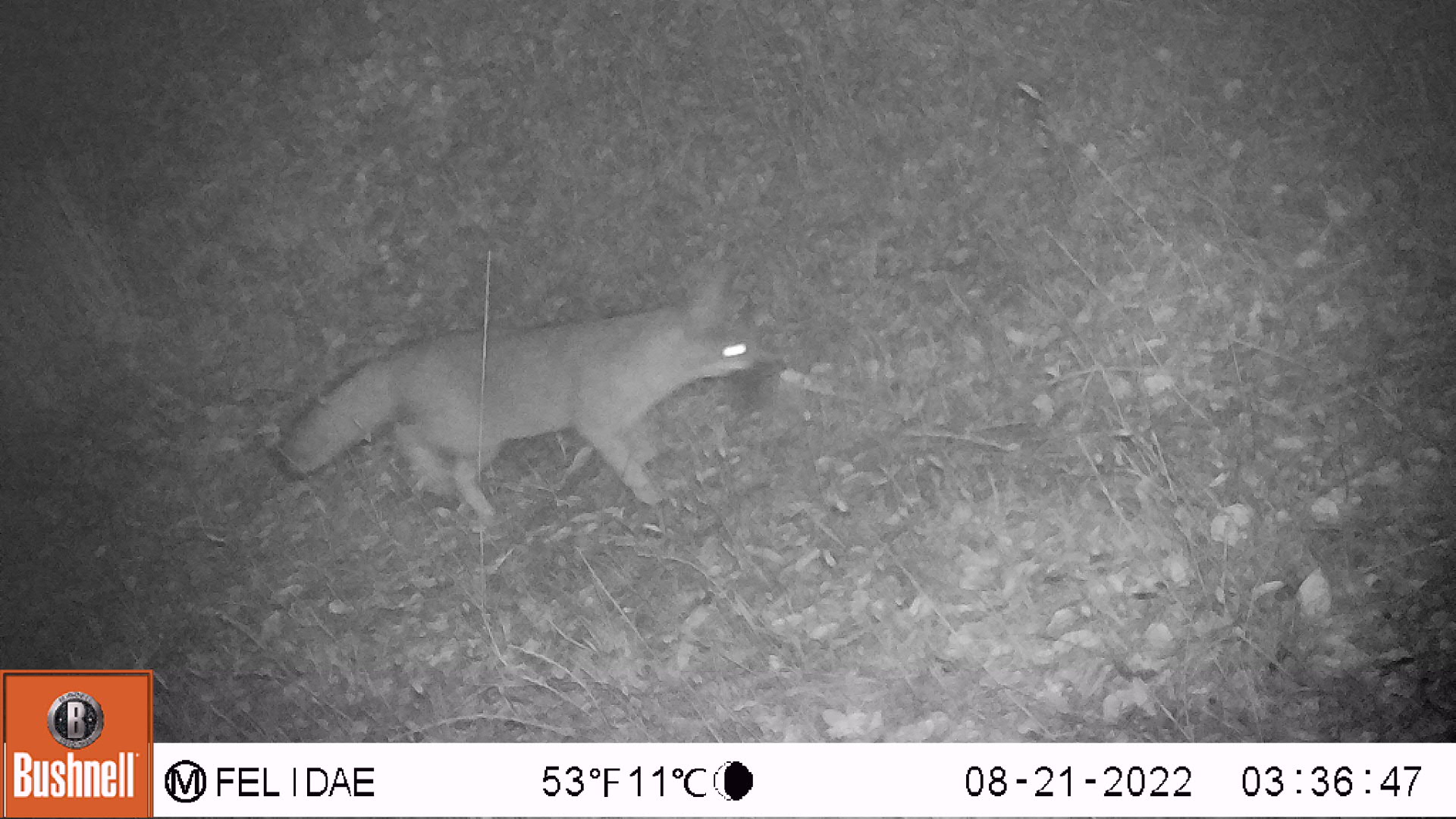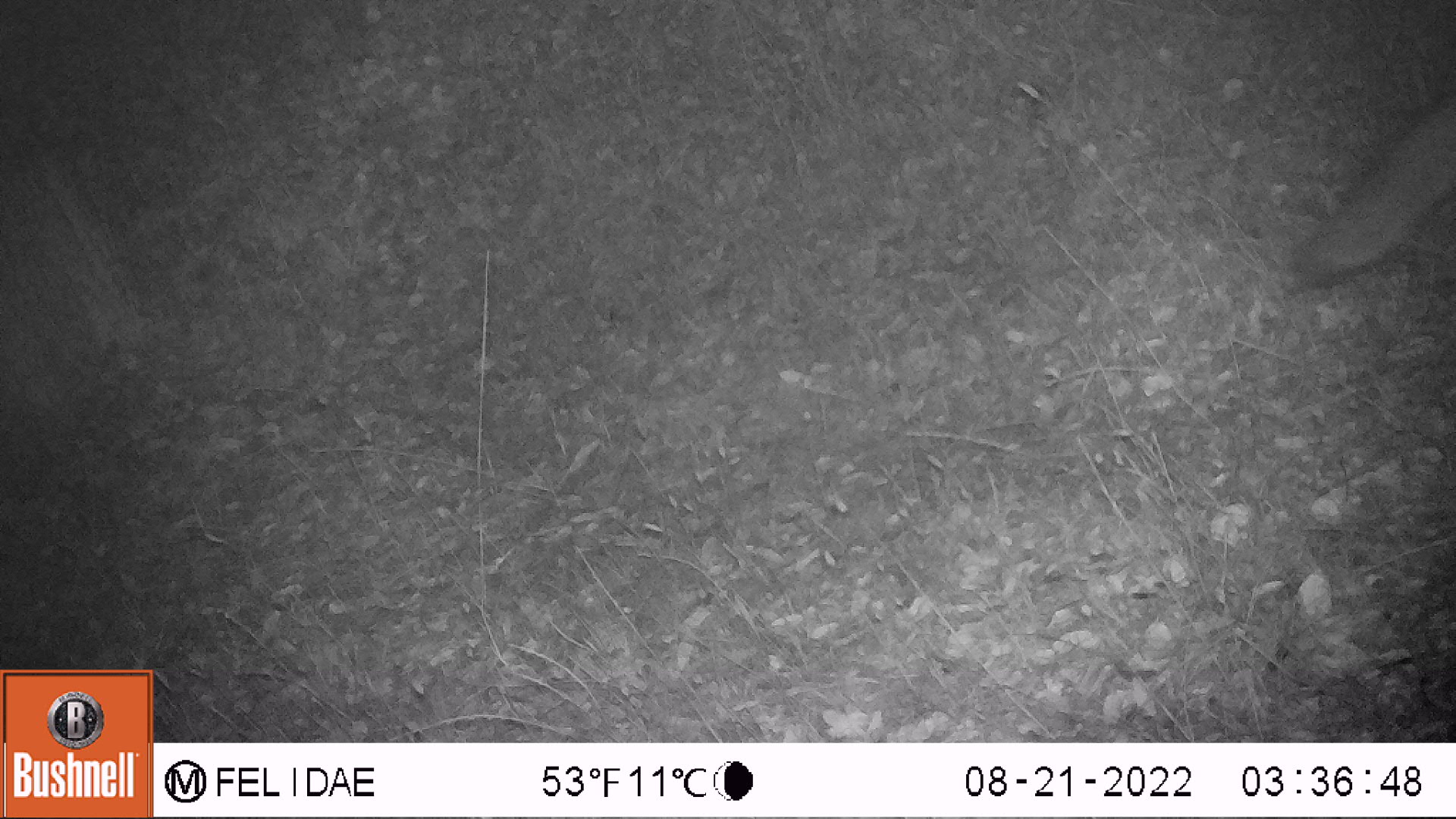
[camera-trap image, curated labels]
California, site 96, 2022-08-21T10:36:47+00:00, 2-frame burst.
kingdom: Animalia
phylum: Chordata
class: Mammalia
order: Carnivora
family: Canidae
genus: Urocyon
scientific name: Urocyon cinereoargenteus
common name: gray fox